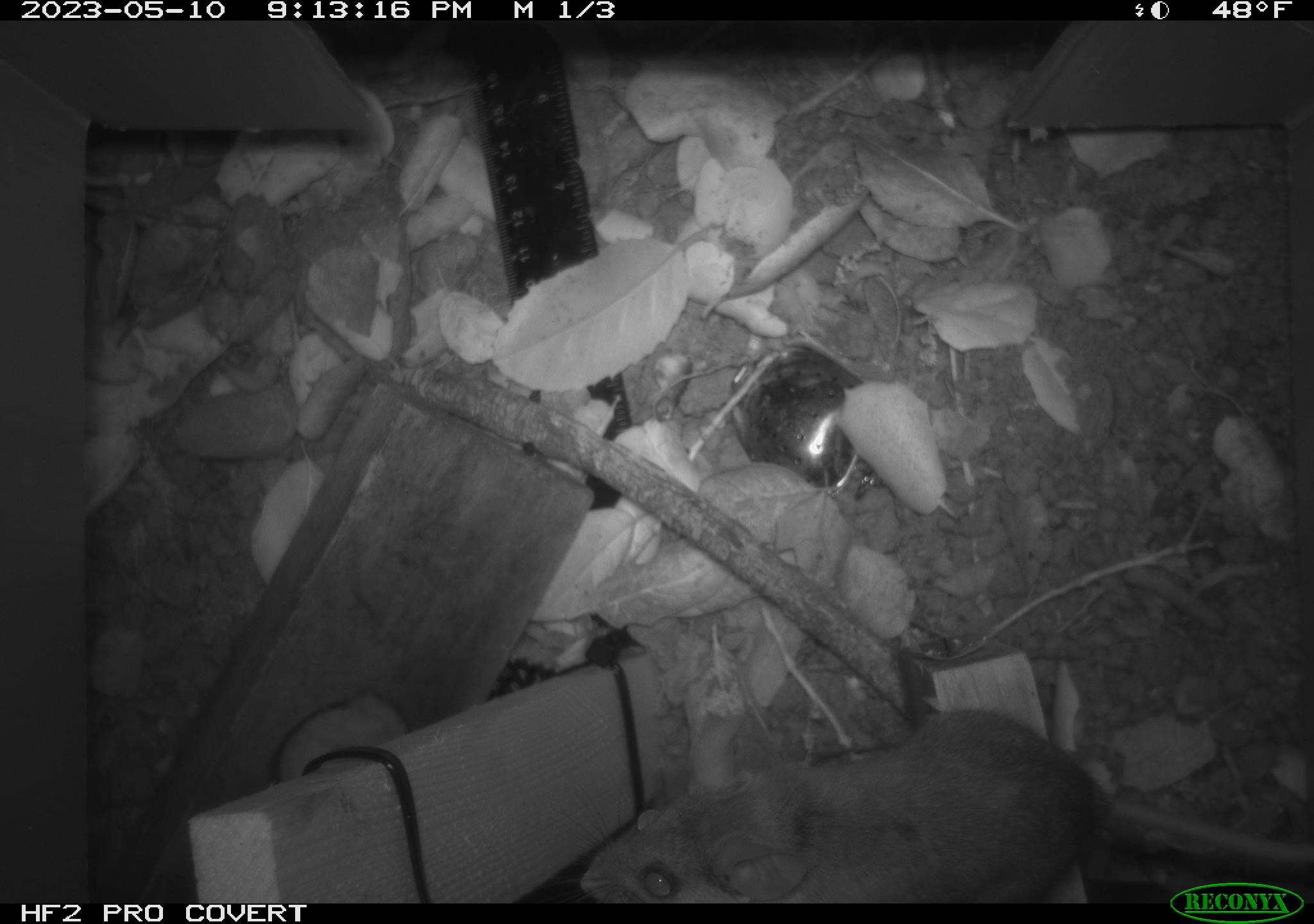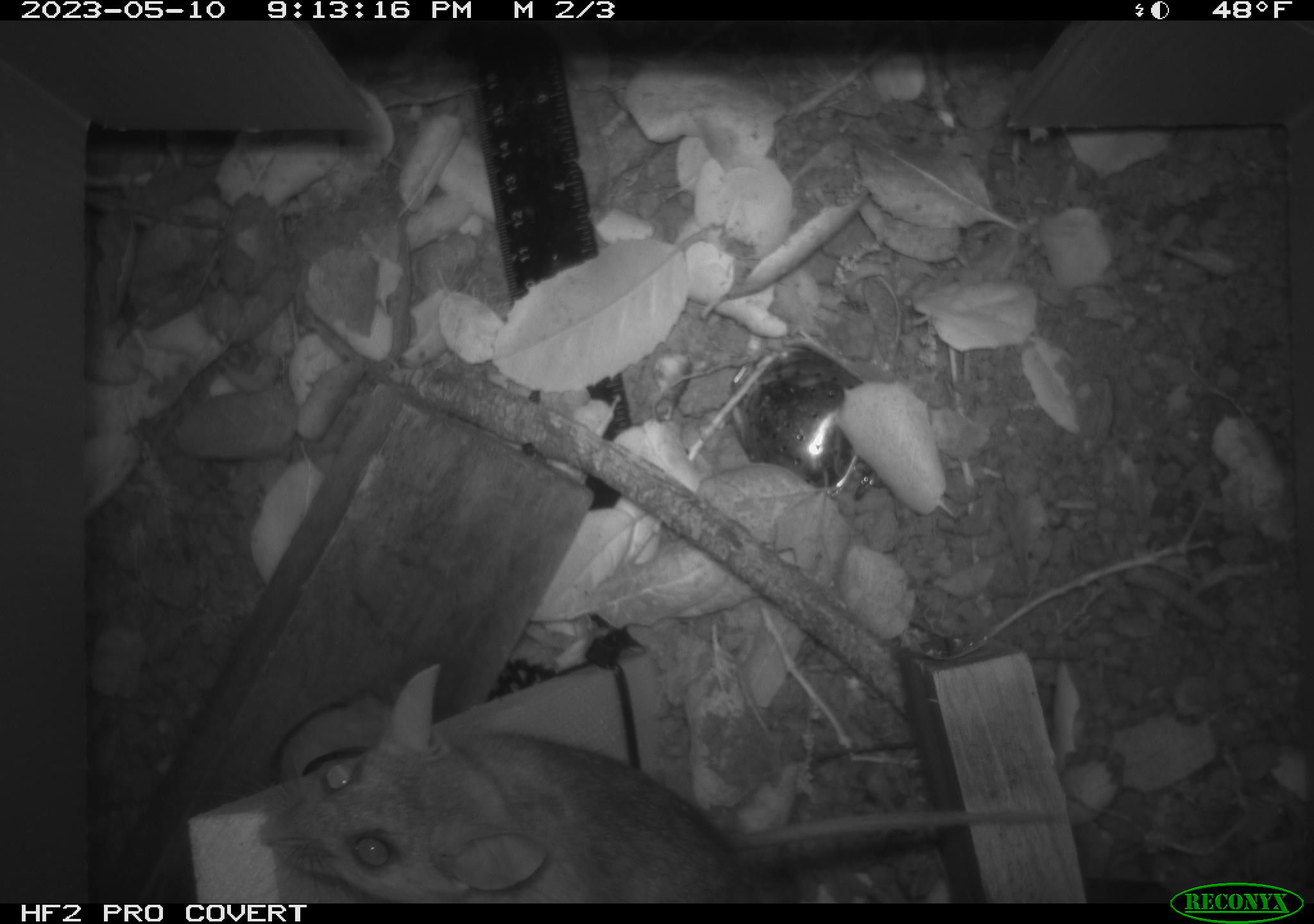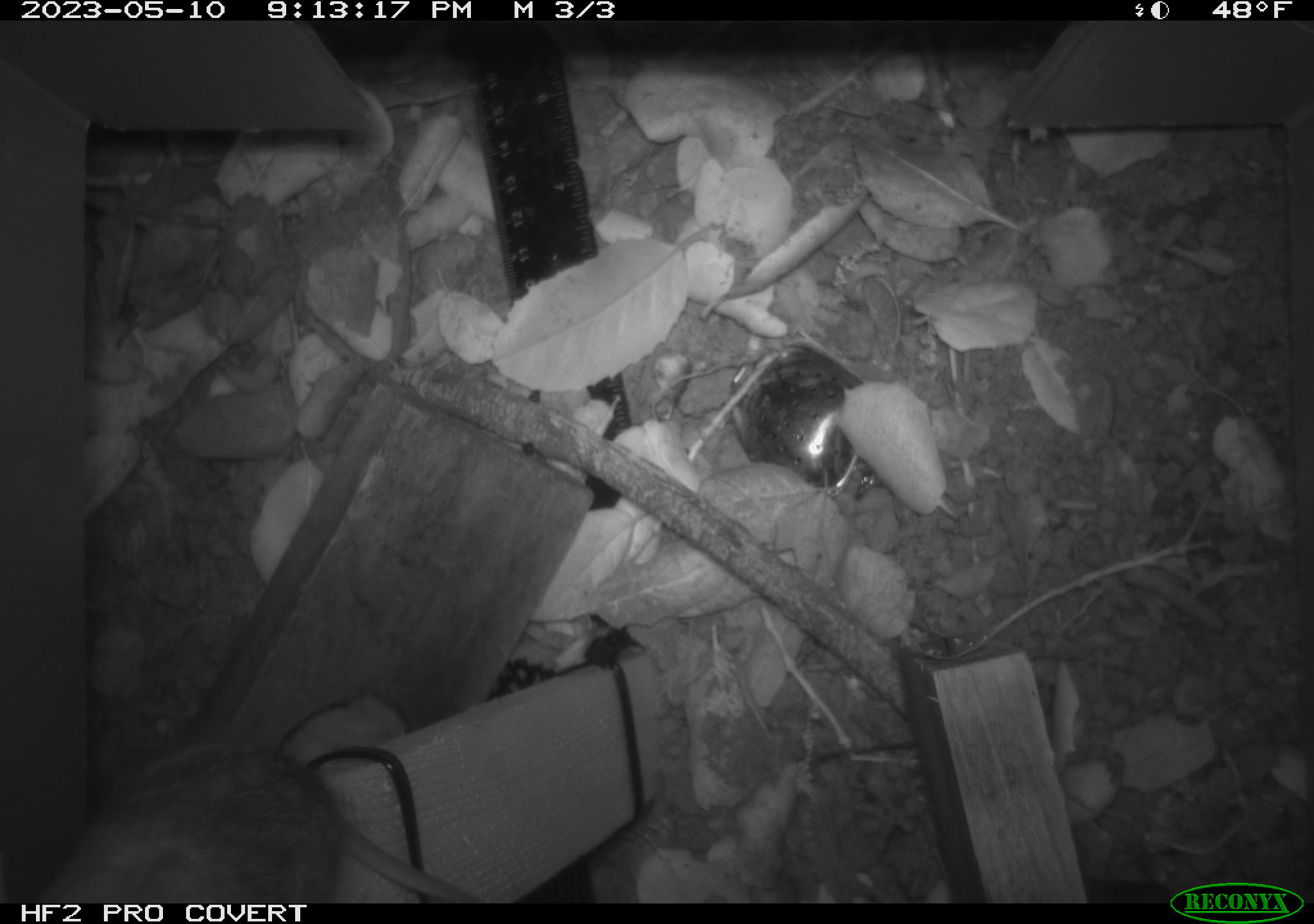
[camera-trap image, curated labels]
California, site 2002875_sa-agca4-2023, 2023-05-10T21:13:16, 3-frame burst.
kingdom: Animalia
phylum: Chordata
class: Mammalia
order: Rodentia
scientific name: Rodentia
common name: mouse species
Mouse species (Rodentia).